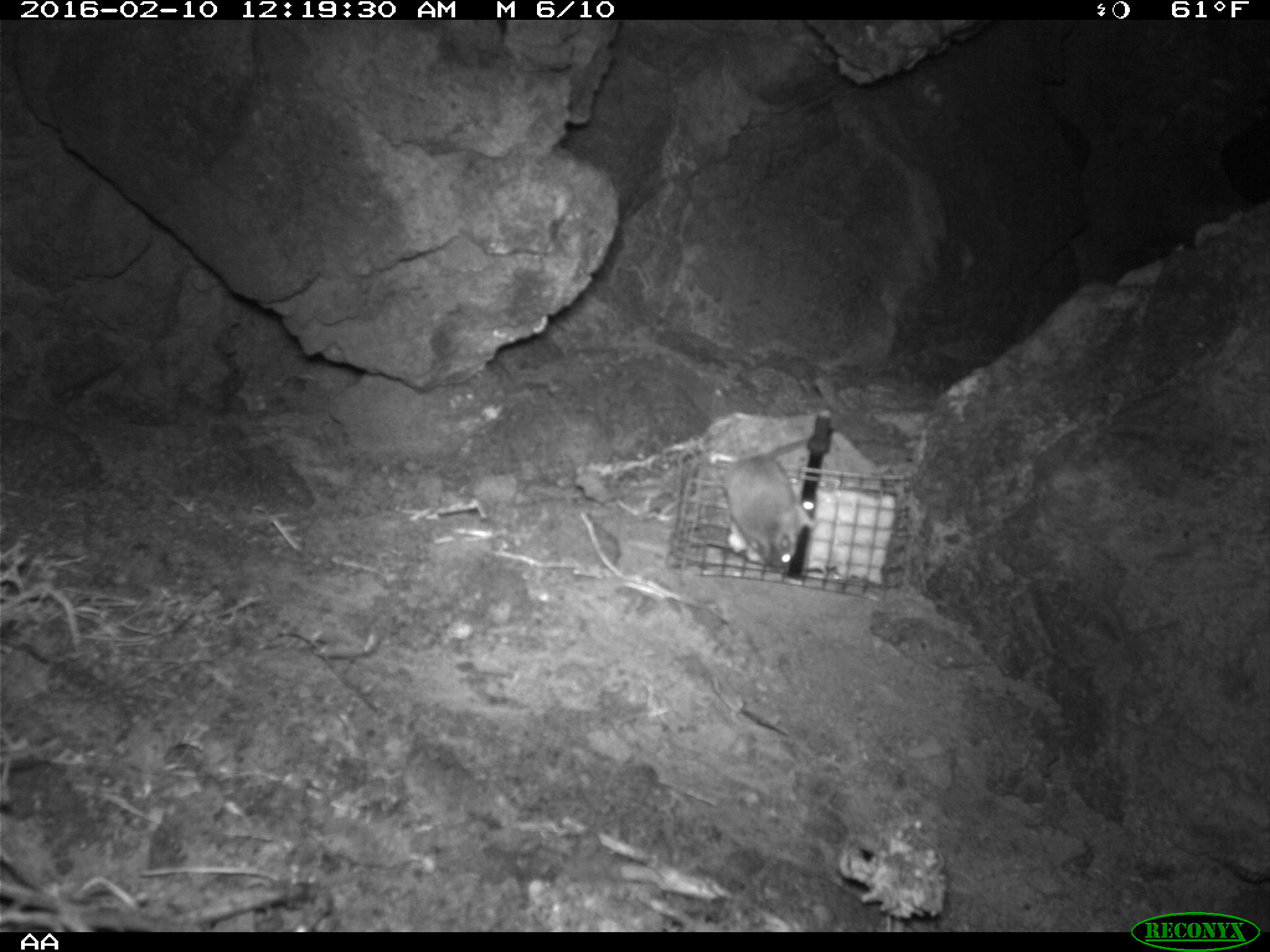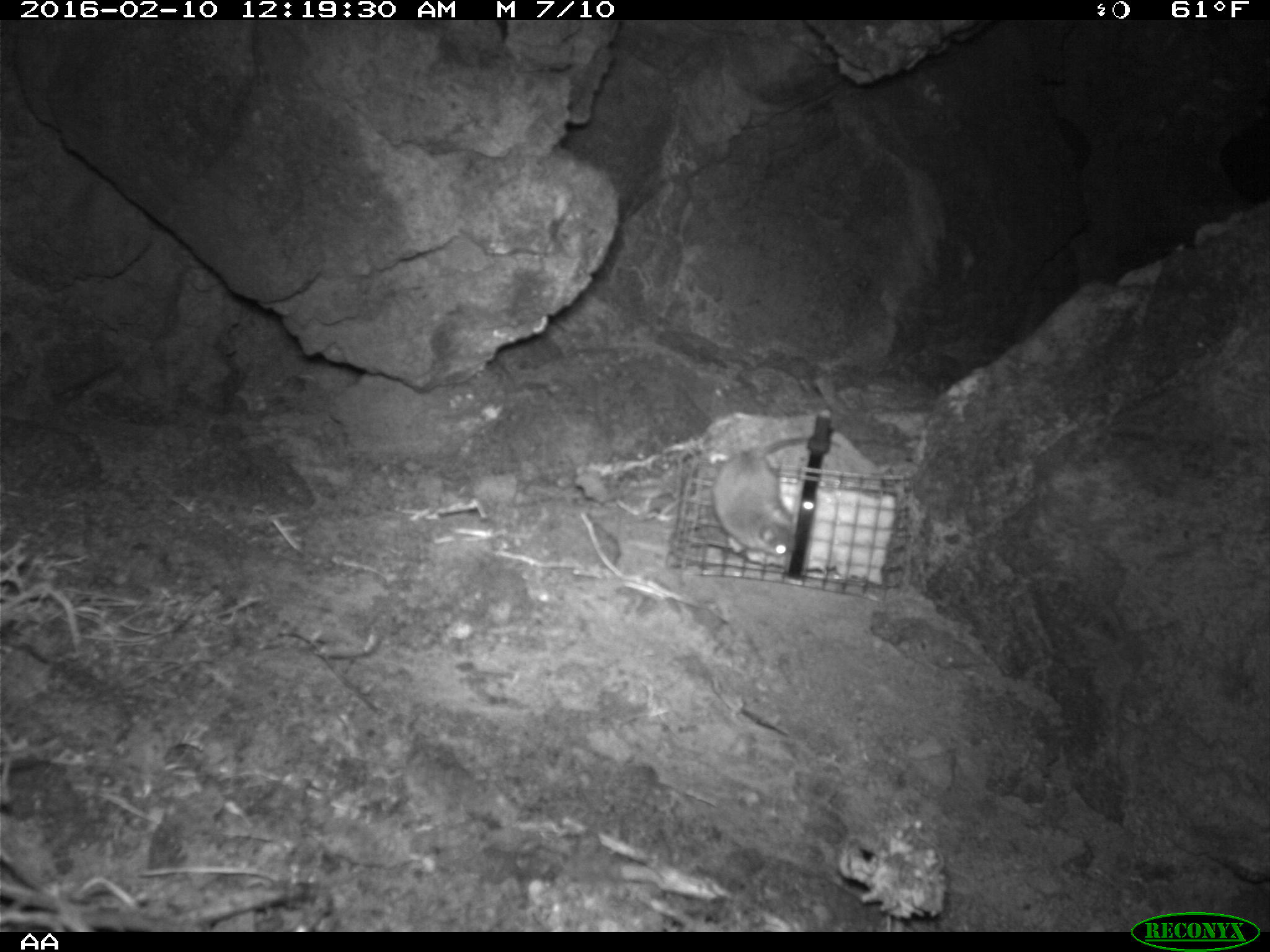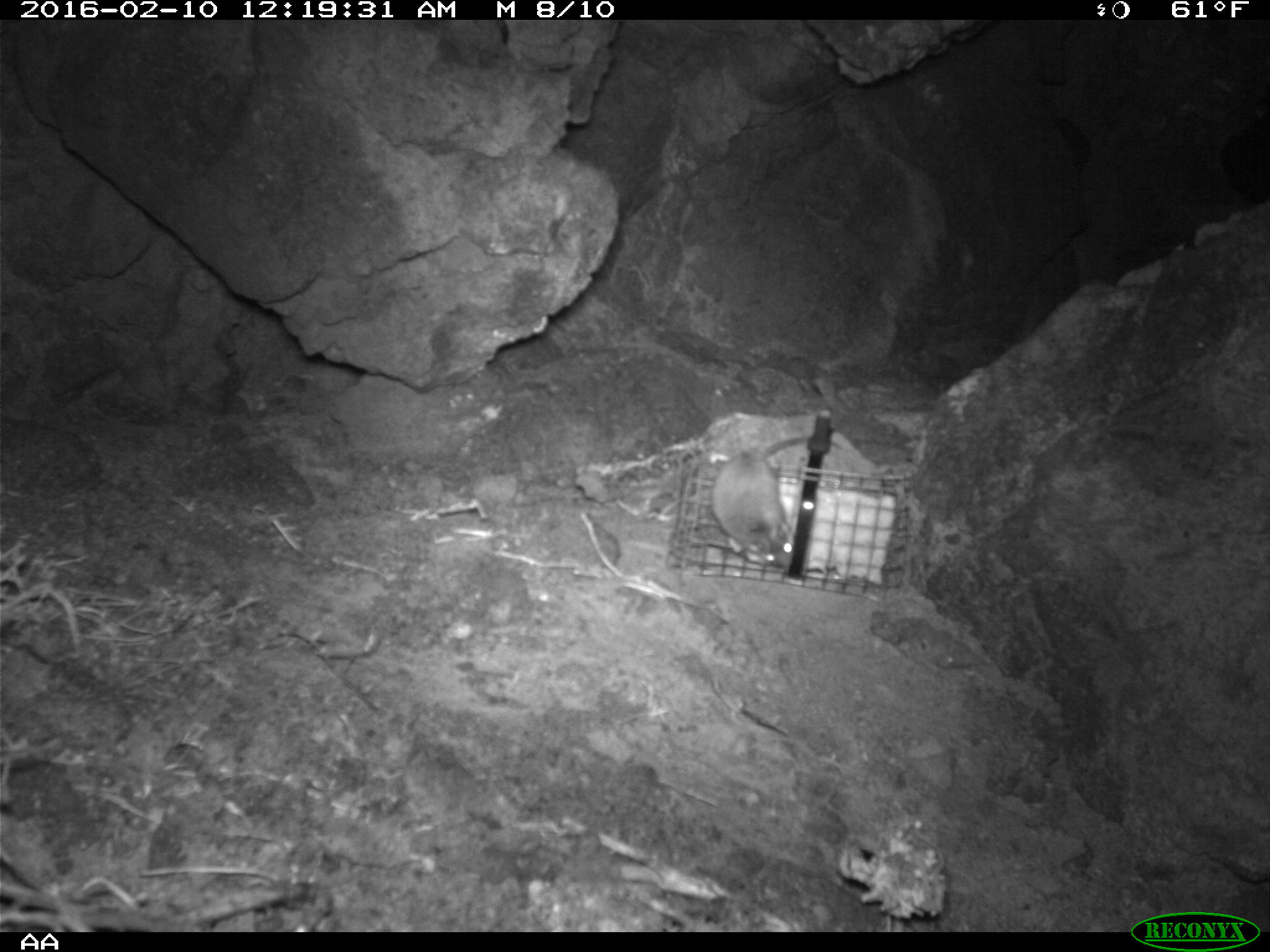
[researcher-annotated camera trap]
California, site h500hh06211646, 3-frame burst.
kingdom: Animalia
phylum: Chordata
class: Mammalia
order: Rodentia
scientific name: Rodentia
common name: rodent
Rodent (Rodentia).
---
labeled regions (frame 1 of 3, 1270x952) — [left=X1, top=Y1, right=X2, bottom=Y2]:
rodent: [left=722, top=438, right=809, bottom=575]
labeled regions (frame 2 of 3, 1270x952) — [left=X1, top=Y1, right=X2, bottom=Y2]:
rodent: [left=711, top=433, right=843, bottom=555]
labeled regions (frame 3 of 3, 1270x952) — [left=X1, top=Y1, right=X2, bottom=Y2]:
rodent: [left=710, top=435, right=810, bottom=571]